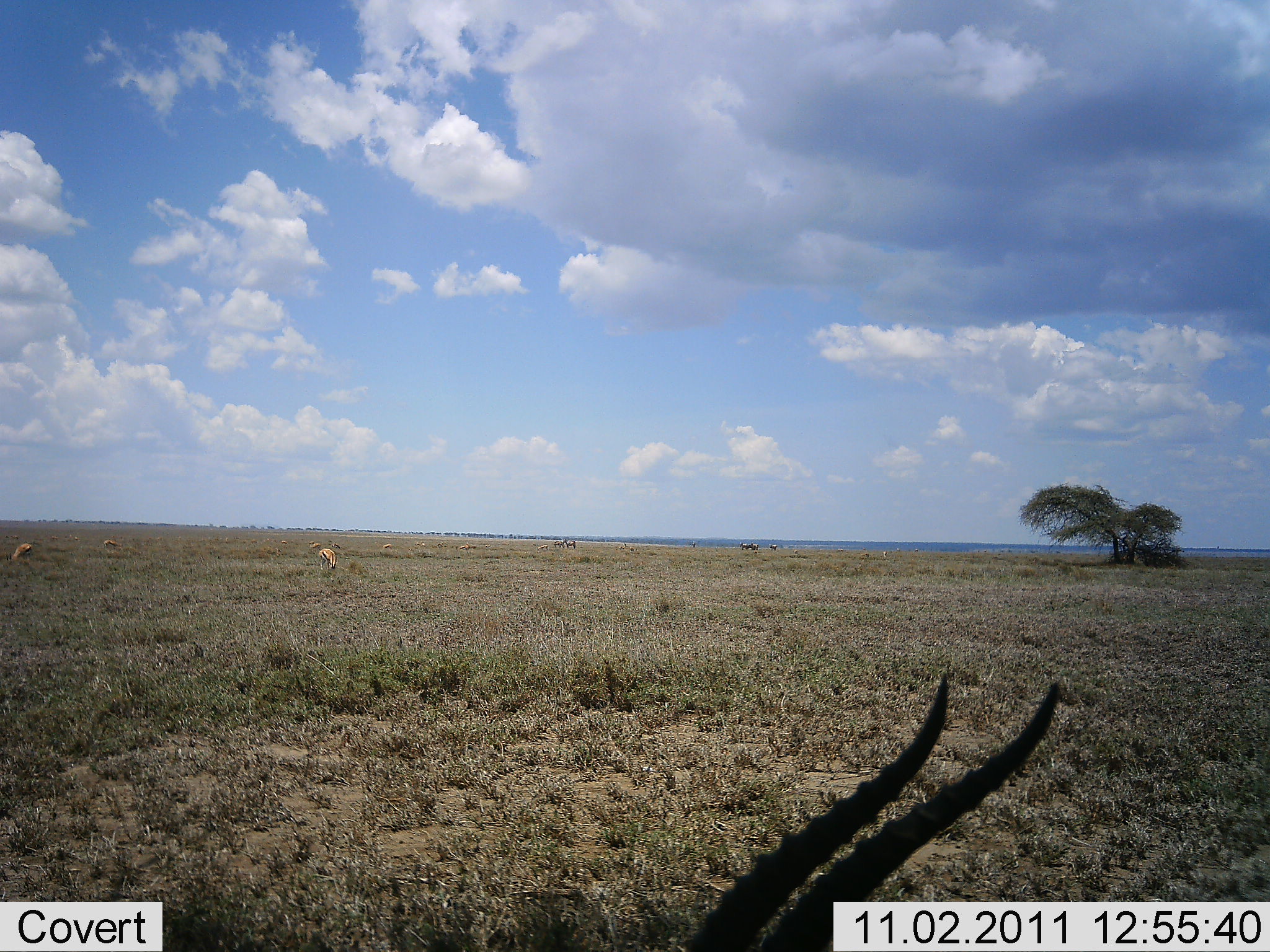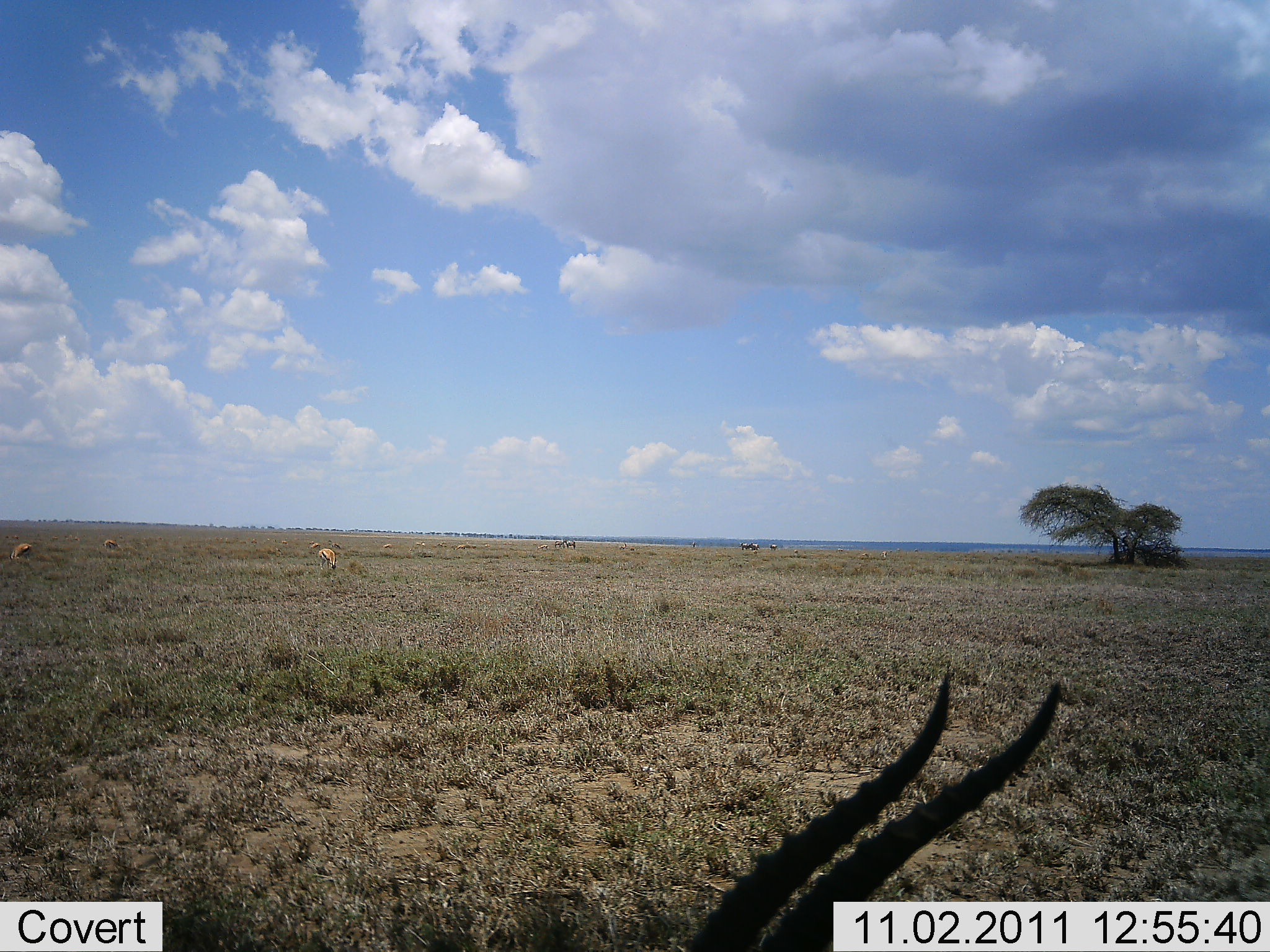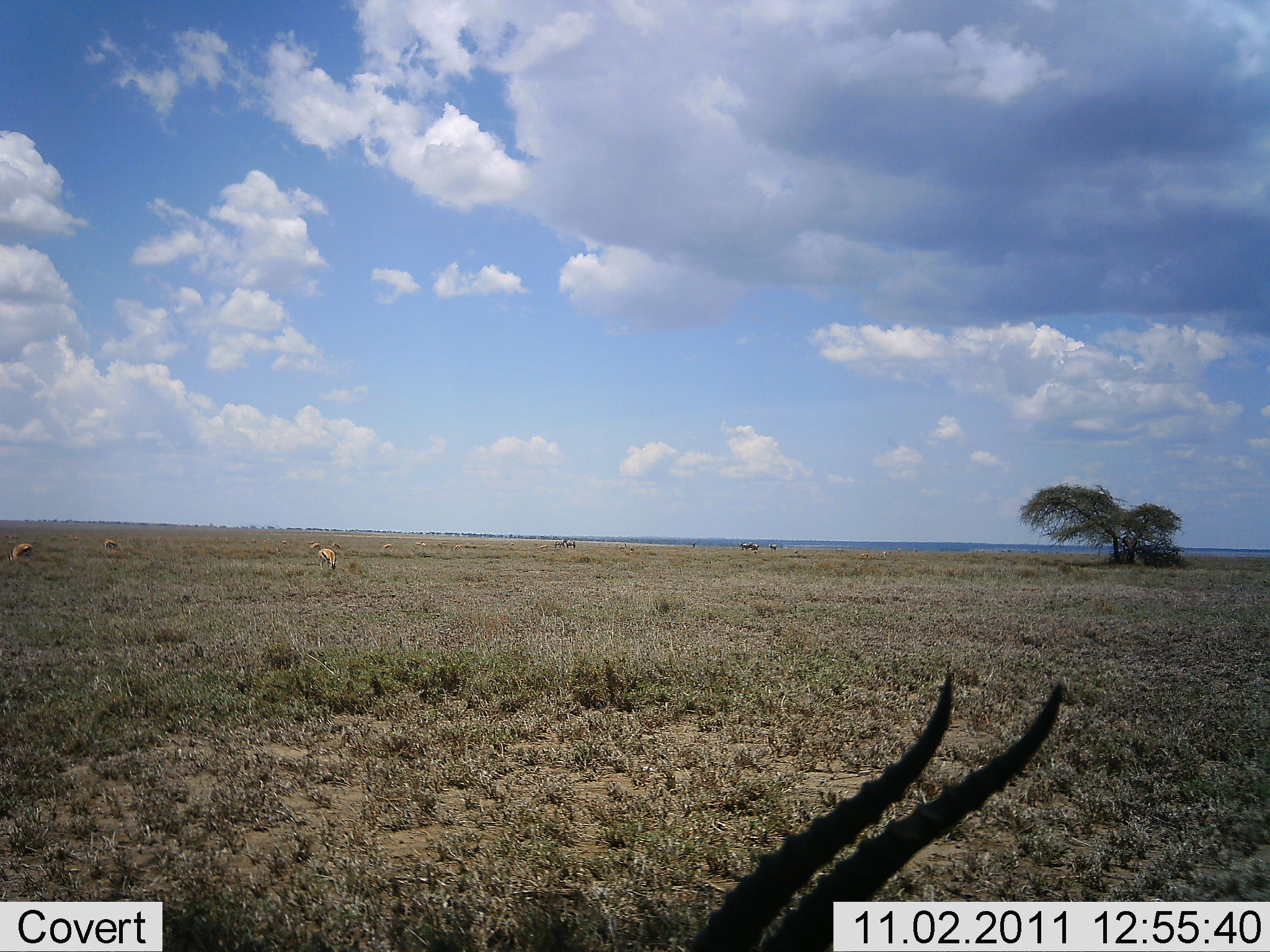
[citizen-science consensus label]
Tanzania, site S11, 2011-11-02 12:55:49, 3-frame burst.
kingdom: Animalia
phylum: Chordata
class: Mammalia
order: Artiodactyla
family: Bovidae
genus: Eudorcas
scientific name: Eudorcas thomsonii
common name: thomson's gazelle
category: gazellethomsons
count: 4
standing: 73%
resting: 36%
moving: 9%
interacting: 0%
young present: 0%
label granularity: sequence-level